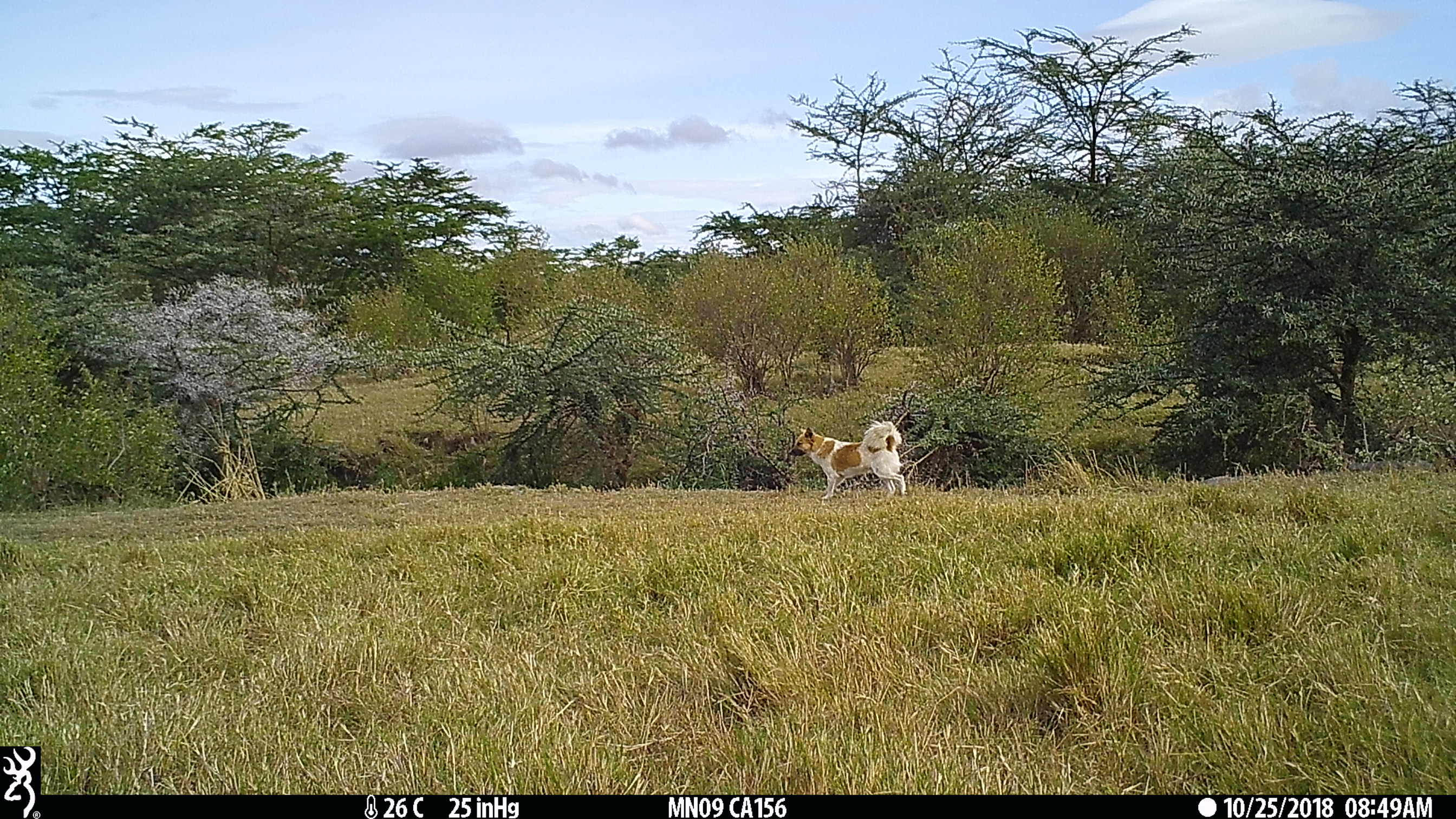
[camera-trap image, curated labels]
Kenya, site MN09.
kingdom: Animalia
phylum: Chordata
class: Mammalia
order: Carnivora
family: Canidae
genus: Canis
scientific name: Canis familiaris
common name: domestic dog